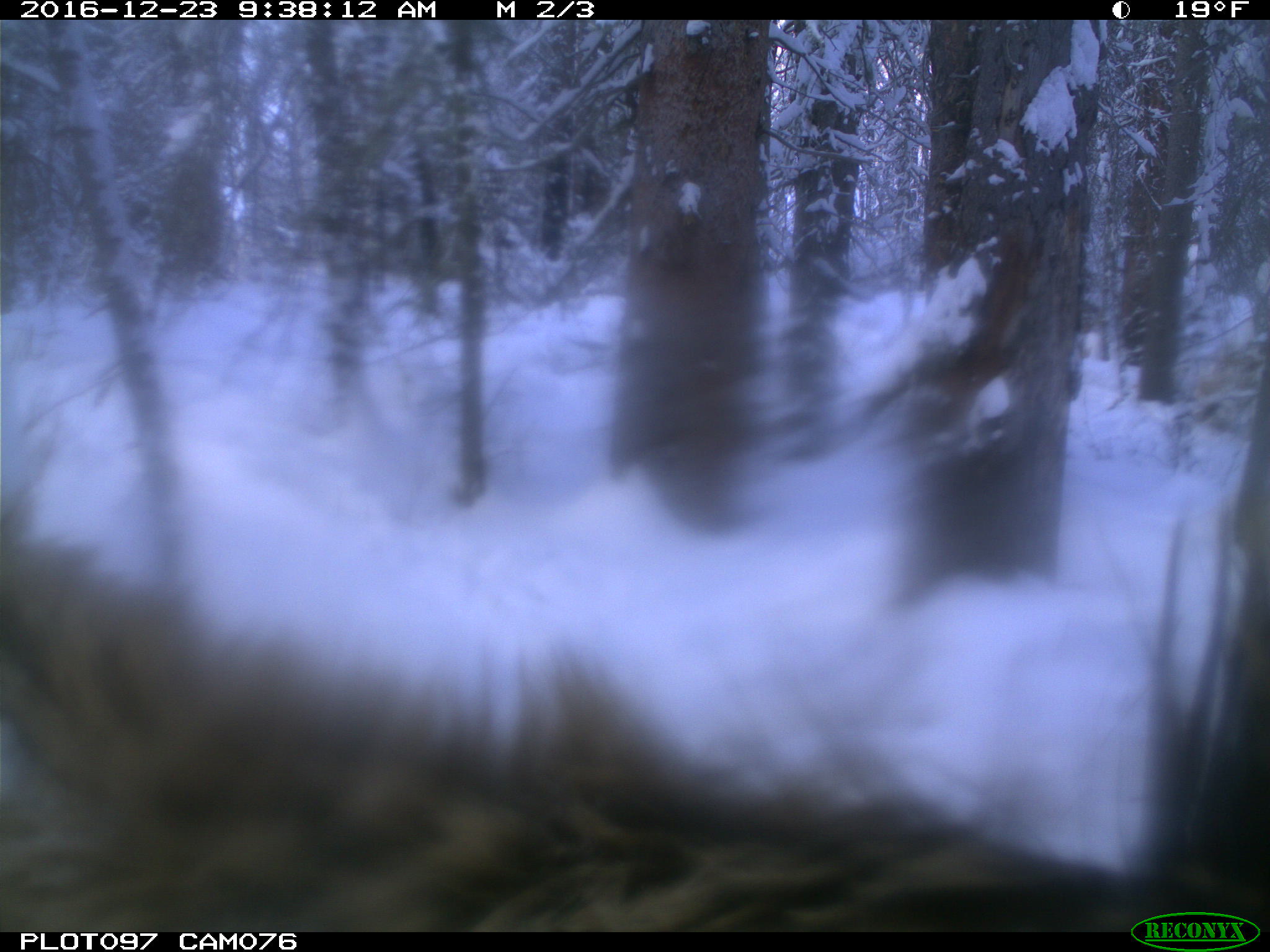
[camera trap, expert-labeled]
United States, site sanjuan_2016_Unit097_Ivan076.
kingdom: Animalia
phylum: Chordata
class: Mammalia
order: Artiodactyla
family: Cervidae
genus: Cervus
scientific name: Cervus elaphus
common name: red deer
Cervus elaphus (red deer).